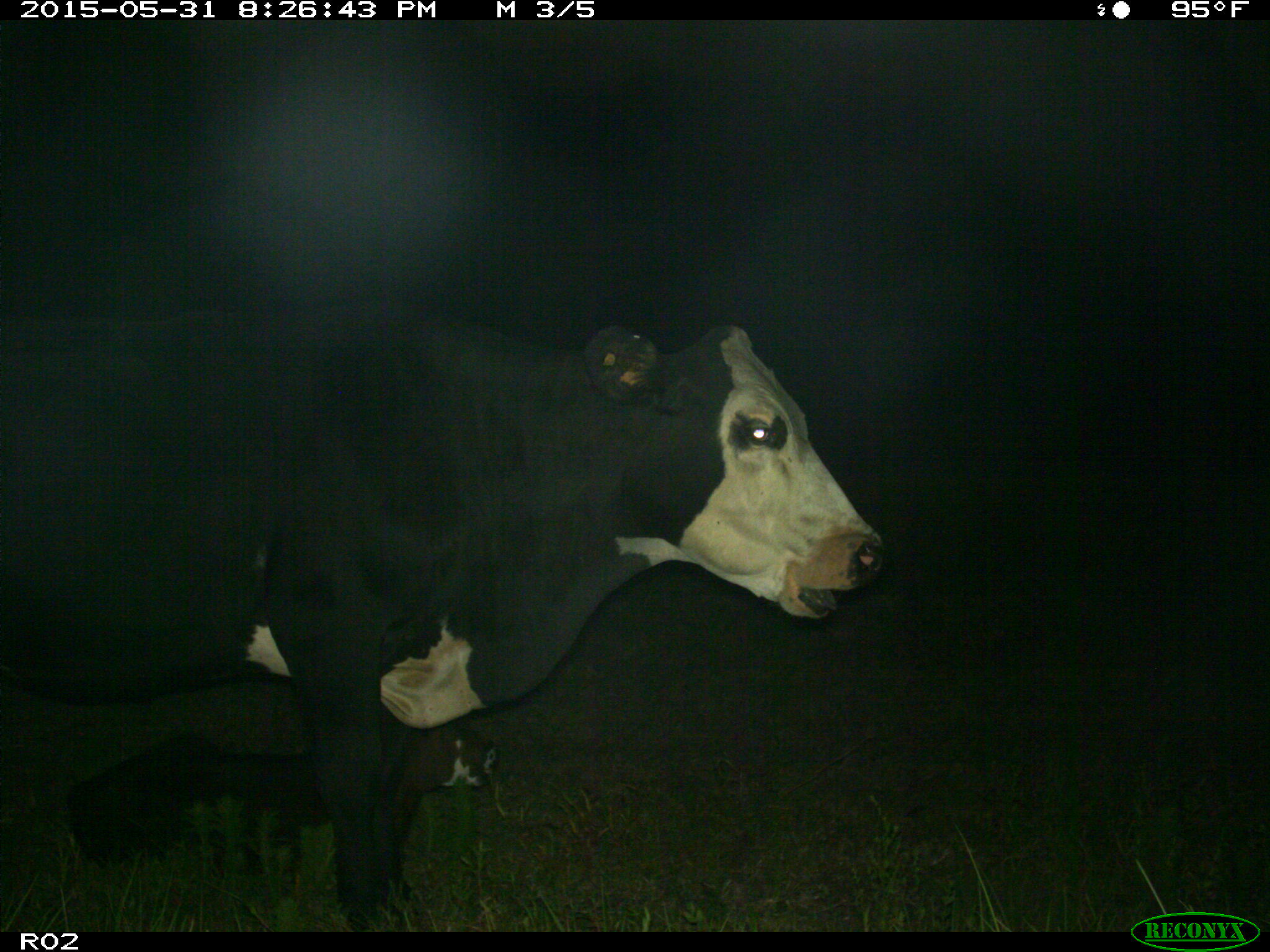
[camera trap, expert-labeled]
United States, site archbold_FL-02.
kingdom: Animalia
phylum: Chordata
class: Mammalia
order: Artiodactyla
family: Bovidae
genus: Bos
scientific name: Bos taurus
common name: domestic cow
Bos taurus (domestic cow).